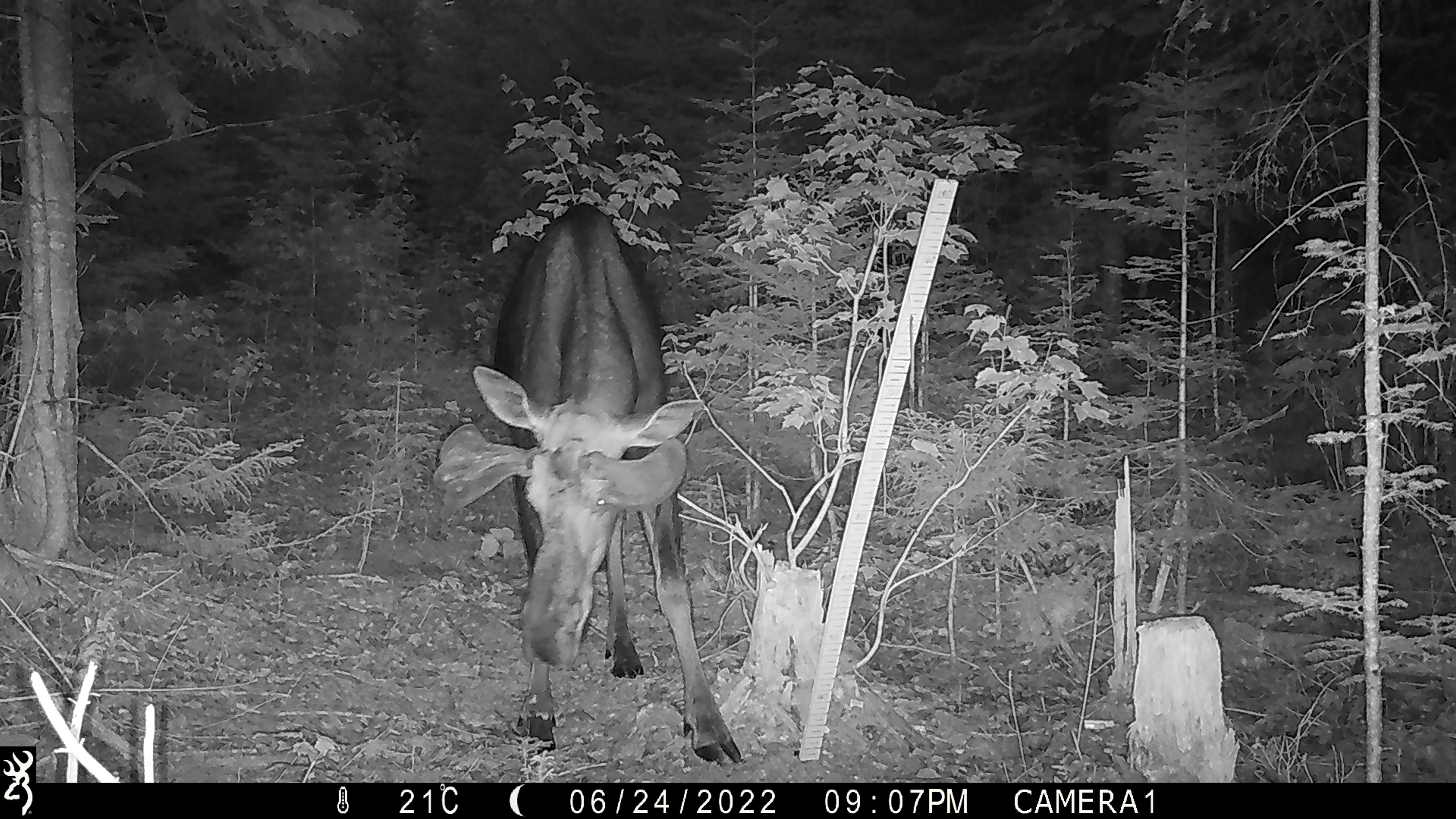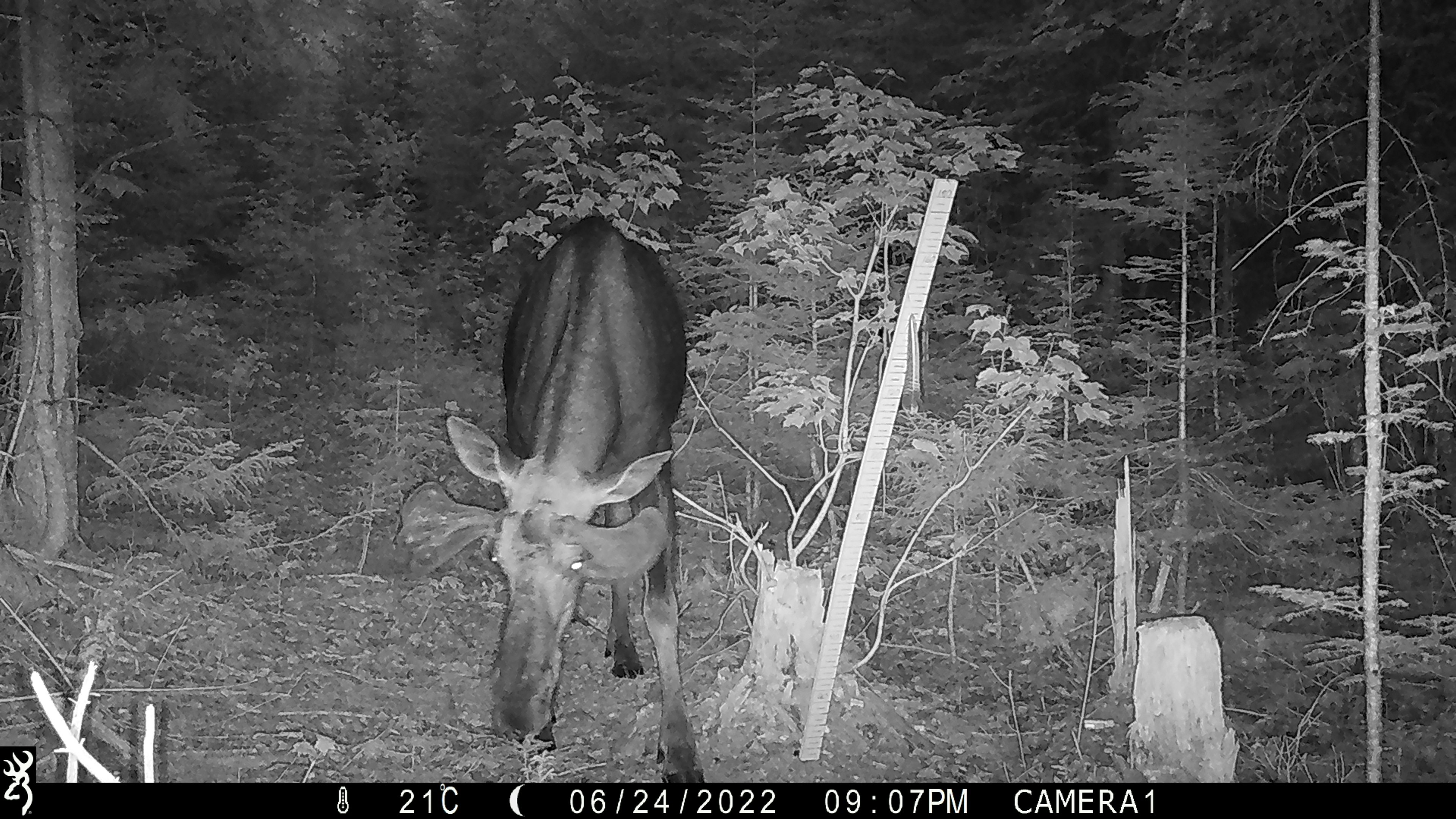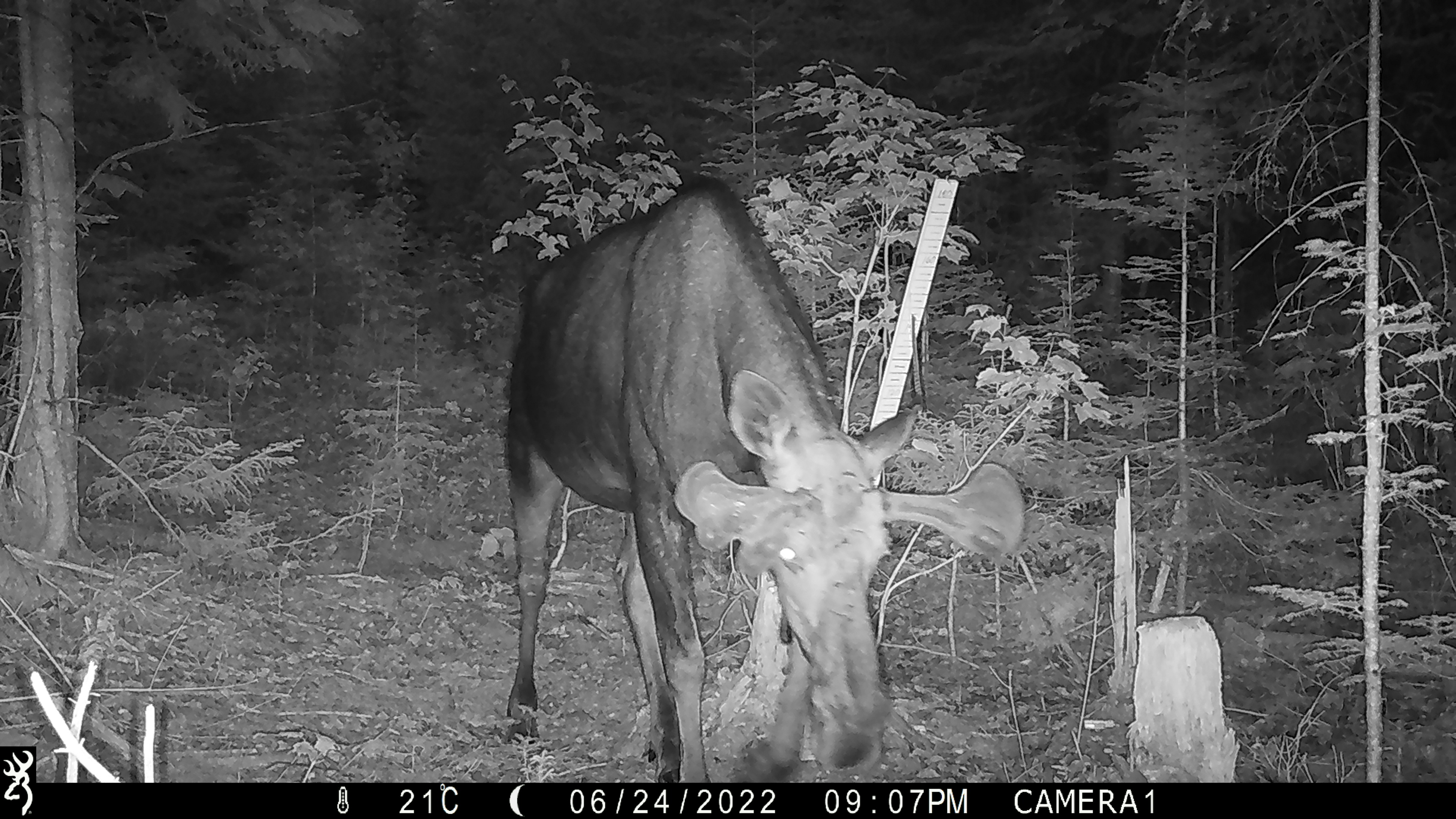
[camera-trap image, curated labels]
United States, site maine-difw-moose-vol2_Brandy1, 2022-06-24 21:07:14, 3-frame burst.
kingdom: Animalia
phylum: Chordata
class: Mammalia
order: Artiodactyla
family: Cervidae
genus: Alces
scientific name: Alces alces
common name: moose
Moose (Alces alces).